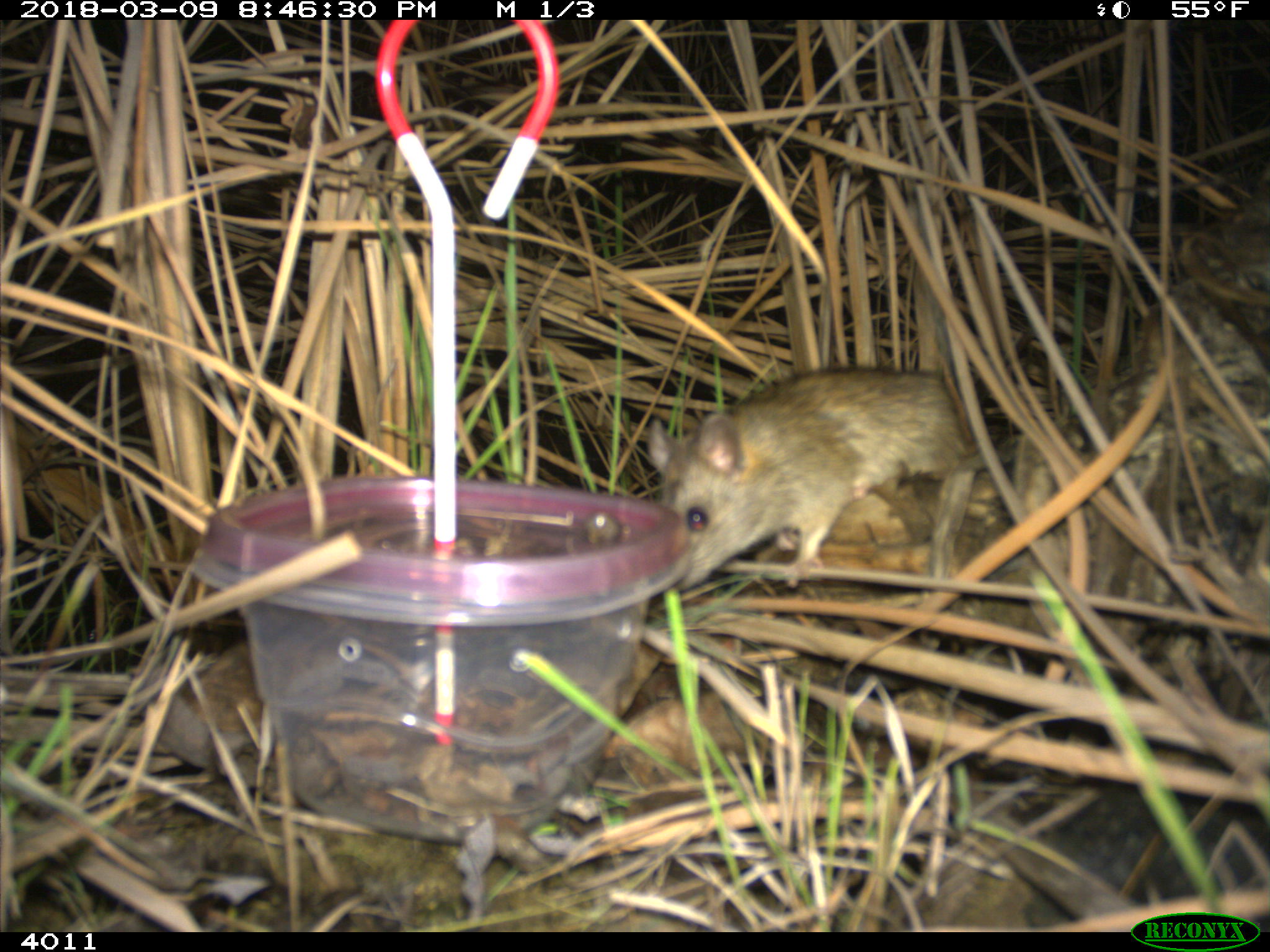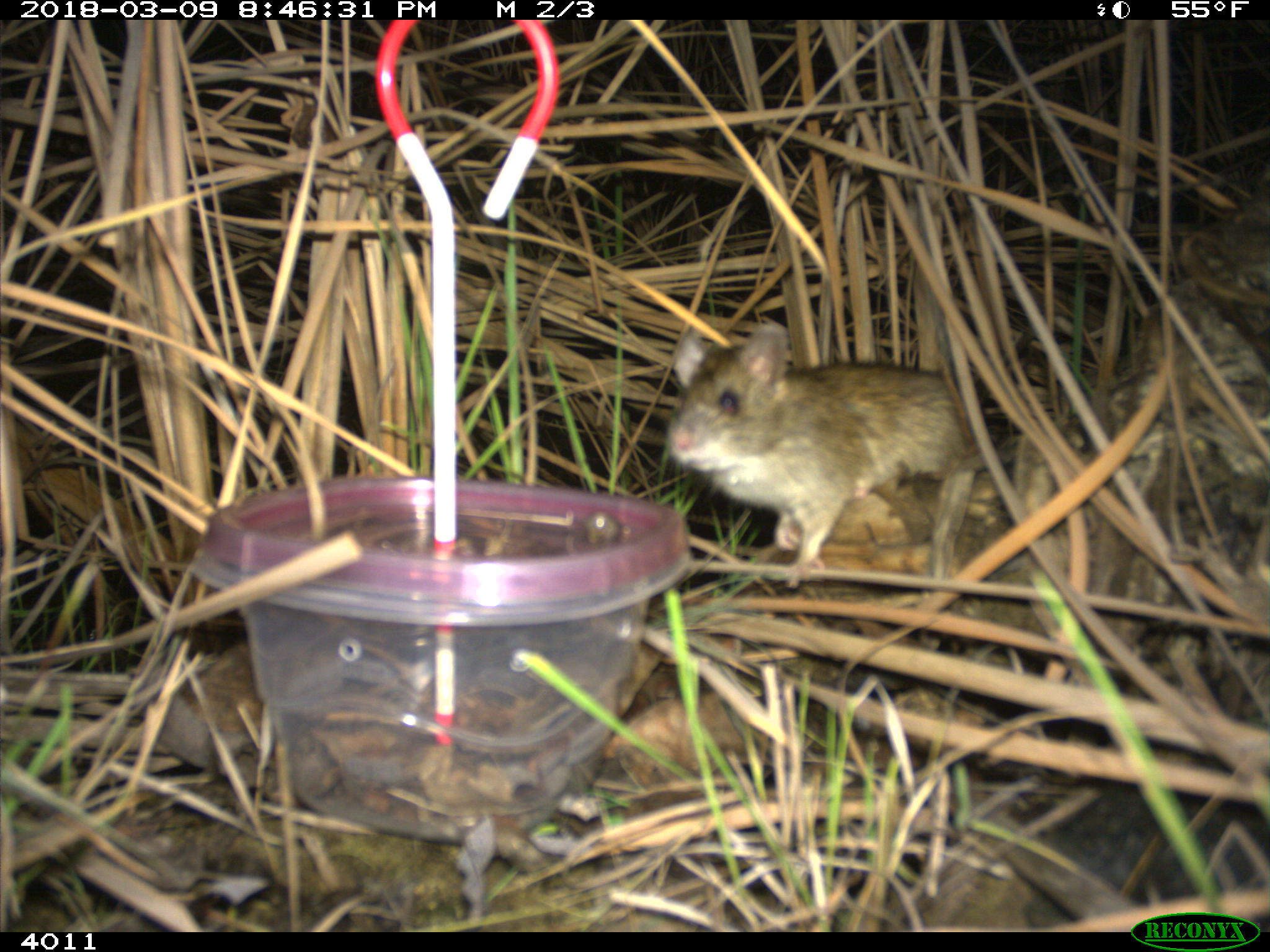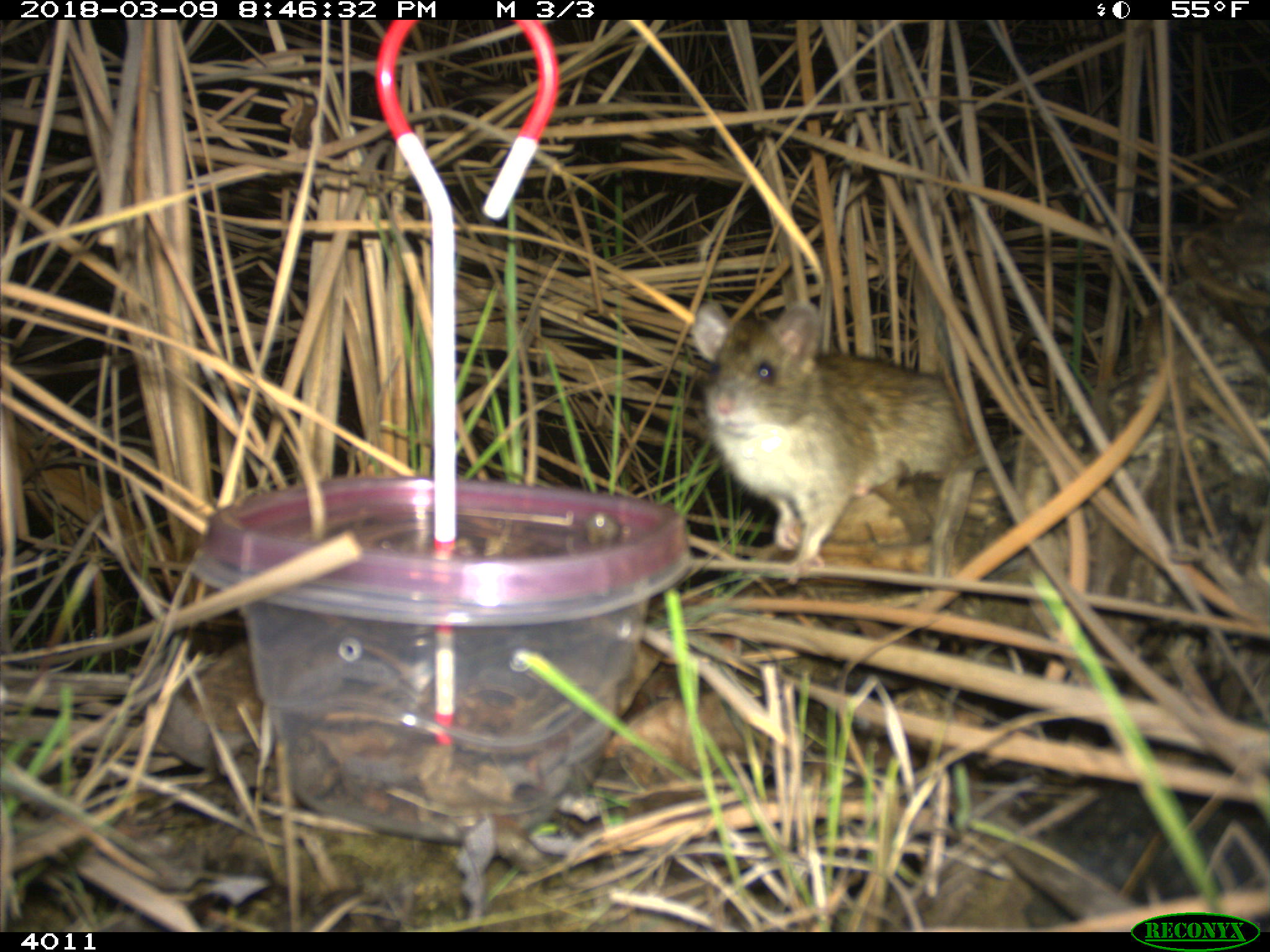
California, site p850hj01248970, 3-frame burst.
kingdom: Animalia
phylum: Chordata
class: Mammalia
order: Rodentia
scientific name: Rodentia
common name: rodent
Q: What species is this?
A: Rodent (Rodentia).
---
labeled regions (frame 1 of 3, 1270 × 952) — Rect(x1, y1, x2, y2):
rodent: Rect(644, 366, 1016, 591)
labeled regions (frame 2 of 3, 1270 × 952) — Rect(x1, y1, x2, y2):
rodent: Rect(665, 320, 975, 580)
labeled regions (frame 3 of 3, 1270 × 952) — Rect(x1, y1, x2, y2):
rodent: Rect(690, 296, 969, 584)